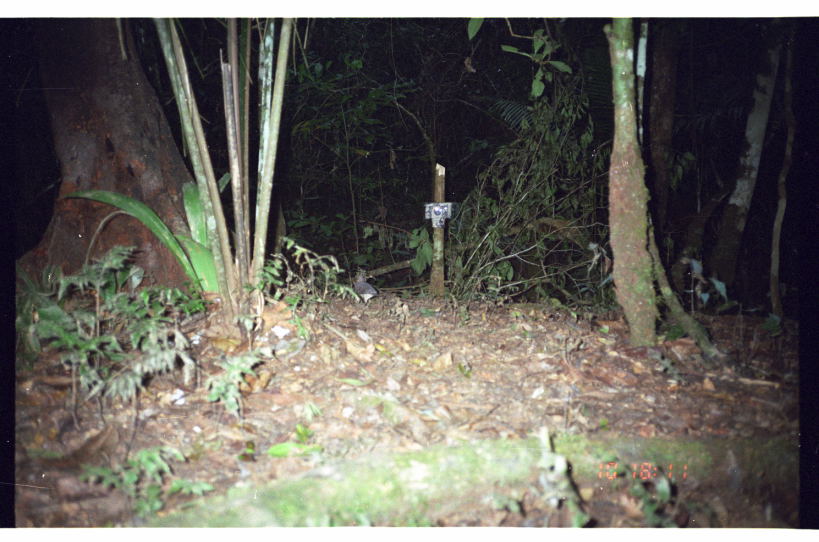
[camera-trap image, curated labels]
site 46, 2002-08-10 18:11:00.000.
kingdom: Animalia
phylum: Chordata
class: Aves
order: Tinamiformes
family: Tinamidae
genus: Crypturellus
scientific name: Crypturellus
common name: tinamou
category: crypturellus sp